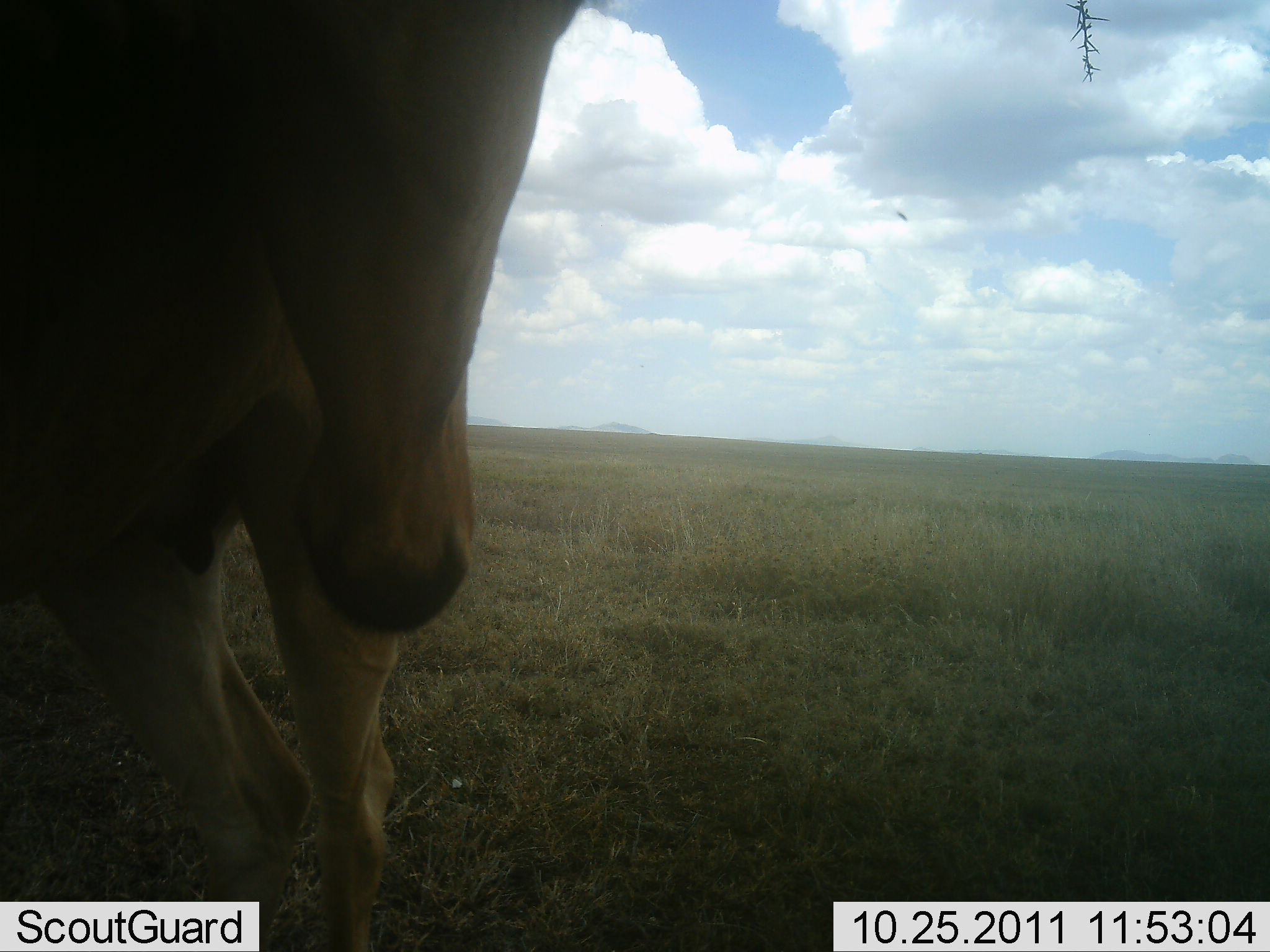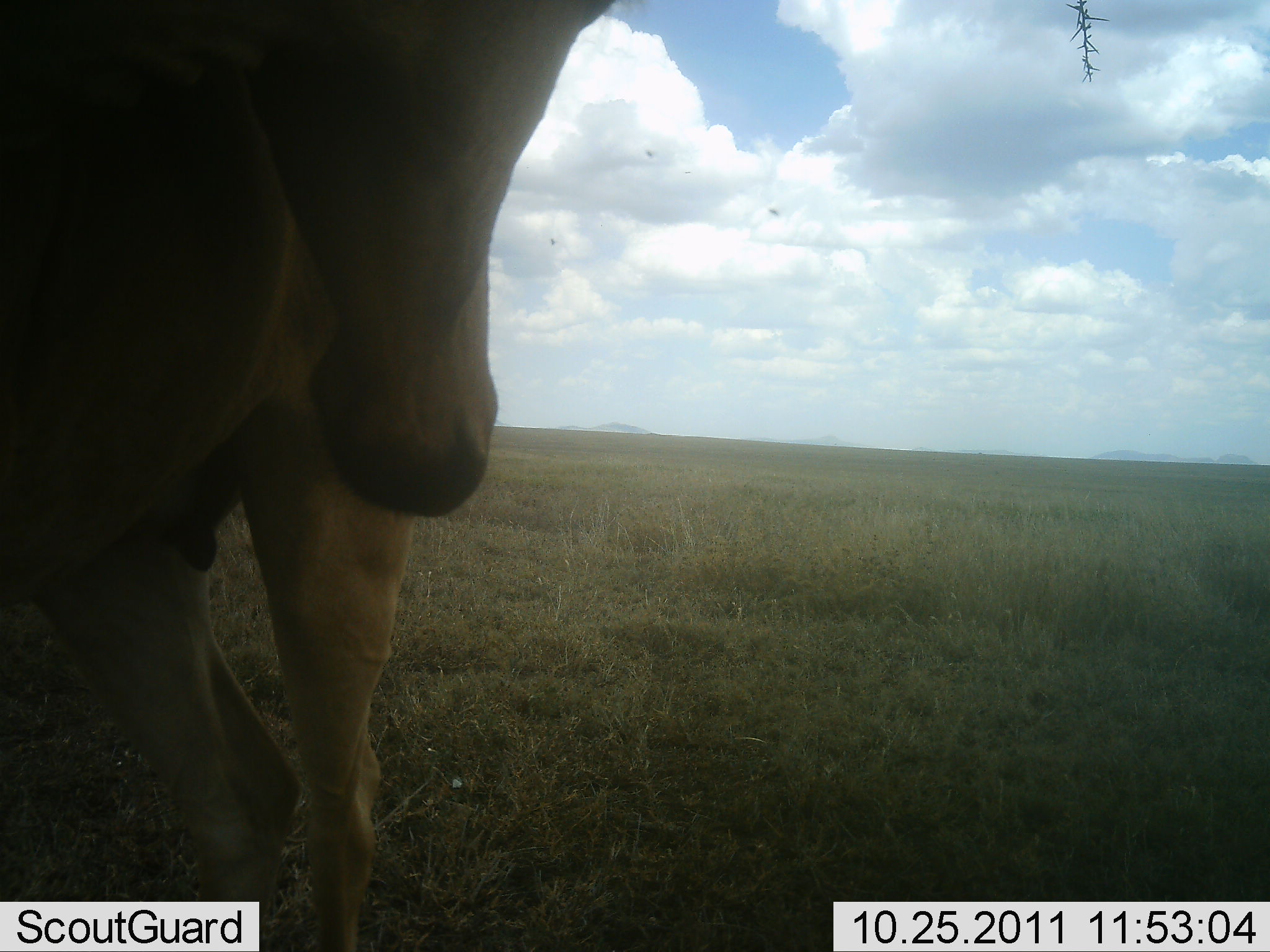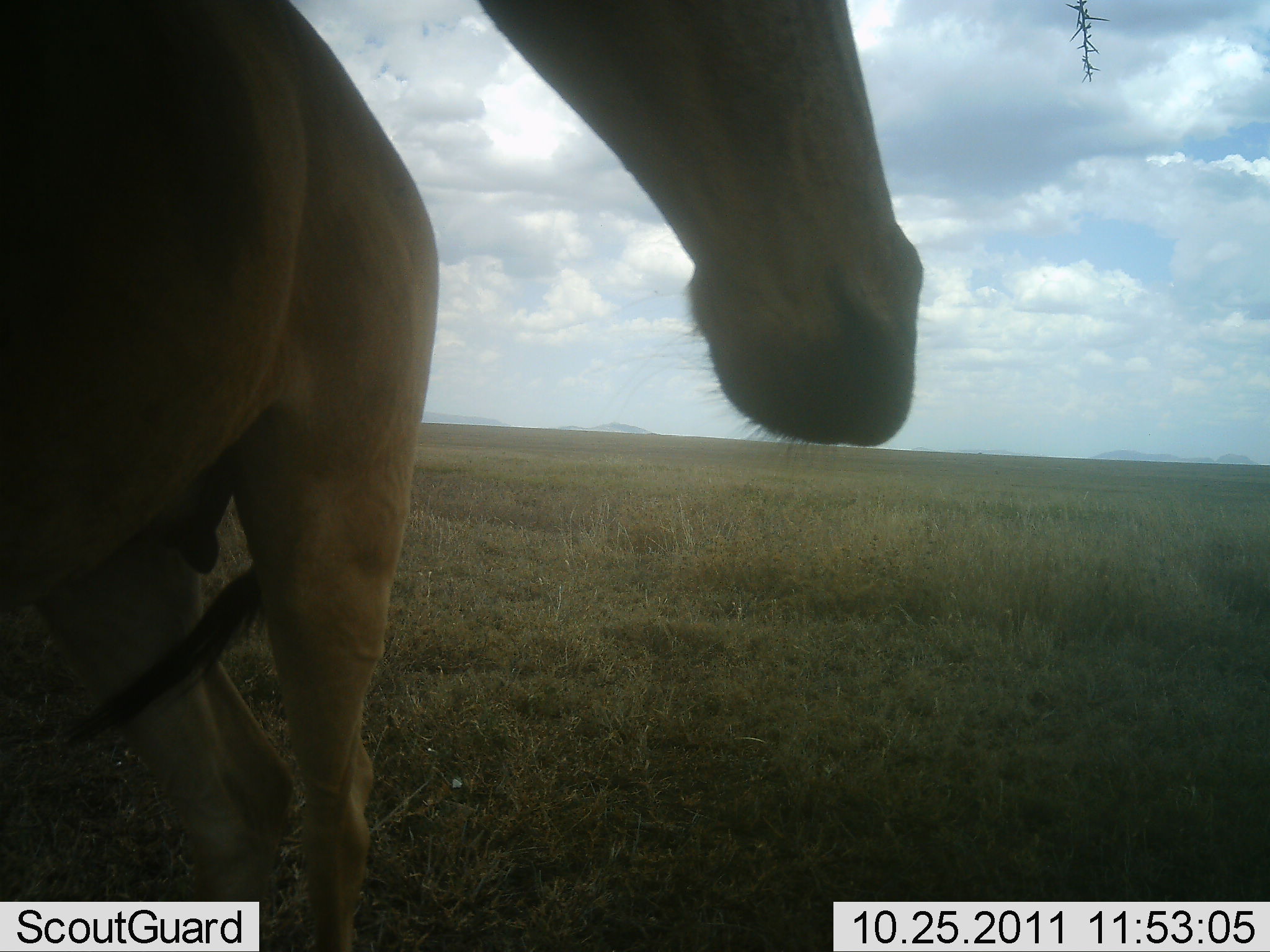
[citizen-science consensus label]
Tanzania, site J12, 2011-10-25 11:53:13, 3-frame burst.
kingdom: Animalia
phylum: Chordata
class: Mammalia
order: Artiodactyla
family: Bovidae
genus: Alcelaphus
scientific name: Alcelaphus buselaphus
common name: hartebeest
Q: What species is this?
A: Hartebeest (Alcelaphus buselaphus).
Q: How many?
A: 1.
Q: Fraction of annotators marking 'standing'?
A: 90%.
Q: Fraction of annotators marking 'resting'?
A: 0%.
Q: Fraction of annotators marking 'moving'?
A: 0%.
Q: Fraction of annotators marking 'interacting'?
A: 20%.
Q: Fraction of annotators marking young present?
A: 0%.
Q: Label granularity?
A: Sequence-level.